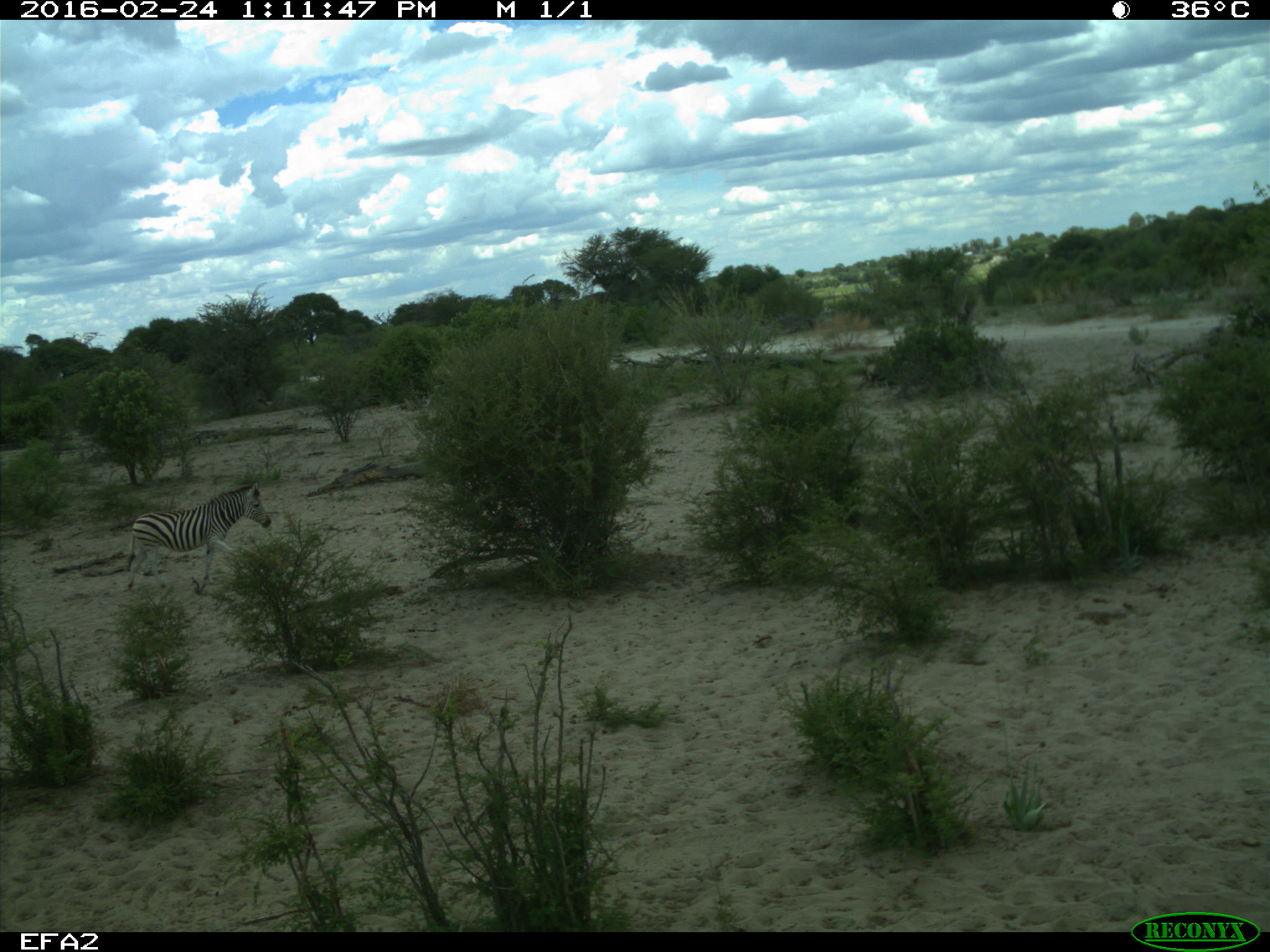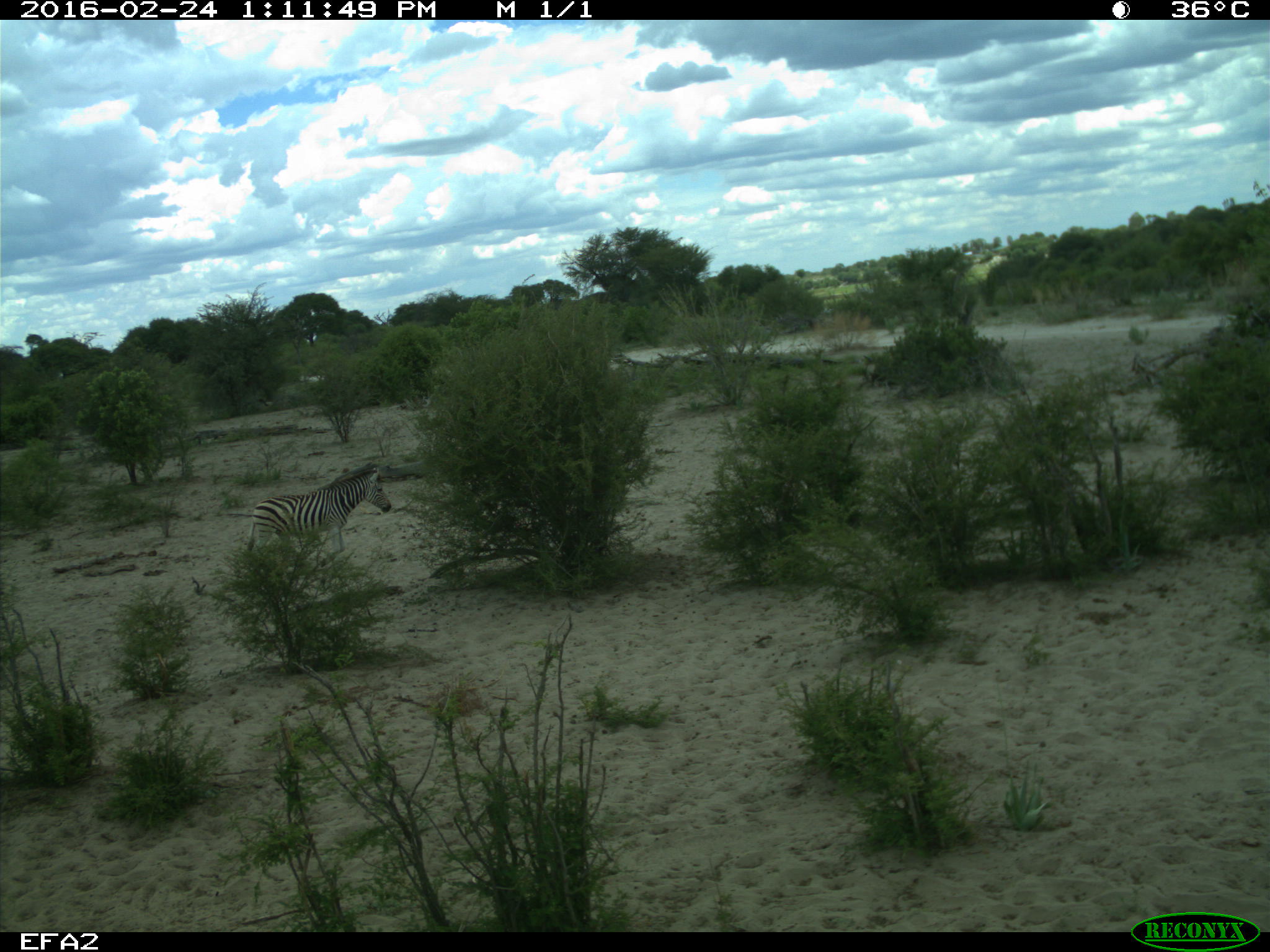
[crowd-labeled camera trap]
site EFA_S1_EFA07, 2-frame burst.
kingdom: Animalia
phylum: Chordata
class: Mammalia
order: Perissodactyla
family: Equidae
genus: Equus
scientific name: Equus quagga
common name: plains zebra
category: zebraplains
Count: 1.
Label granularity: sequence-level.